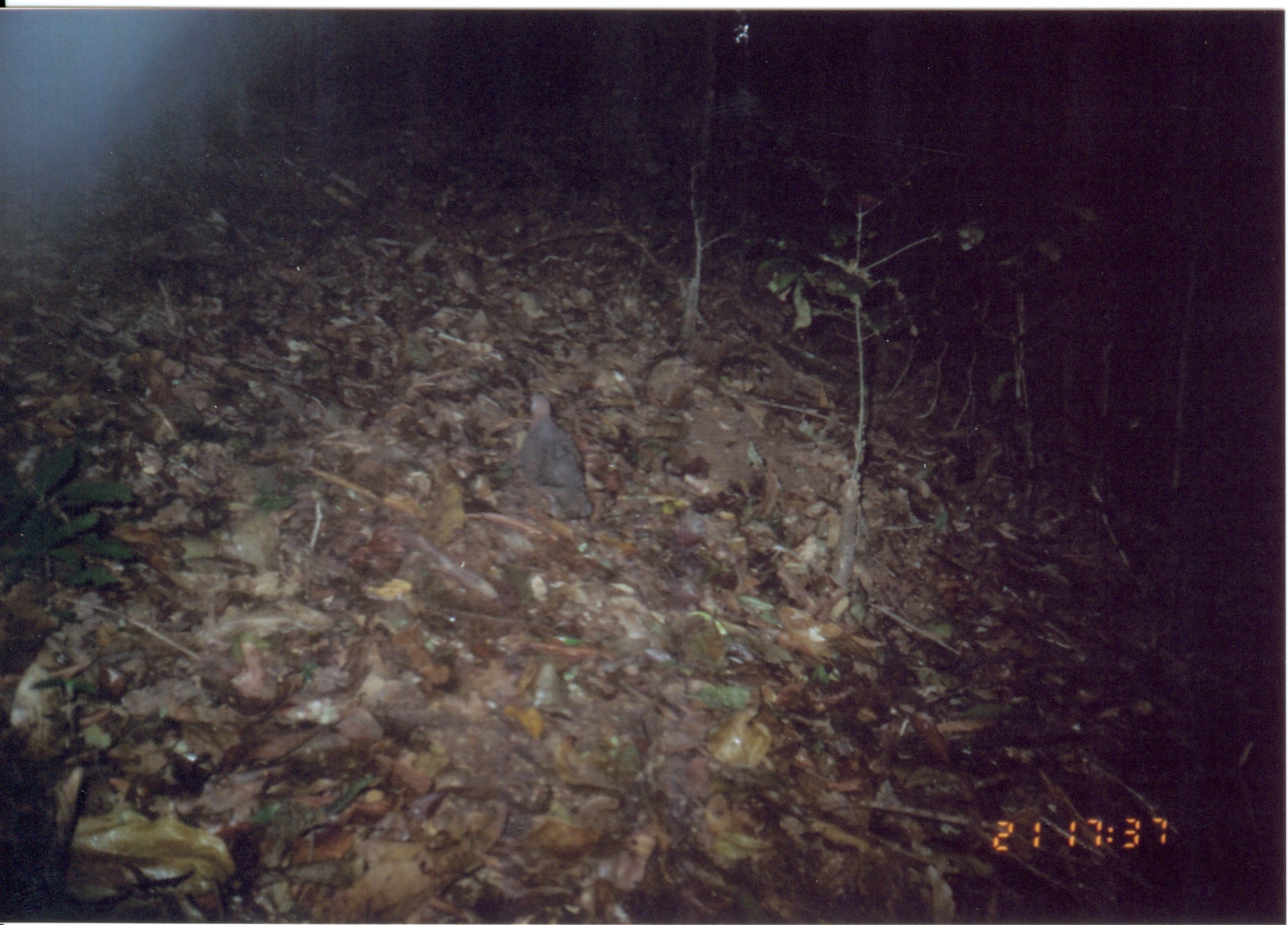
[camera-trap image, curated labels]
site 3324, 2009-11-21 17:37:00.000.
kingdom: Animalia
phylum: Chordata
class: Aves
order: Columbiformes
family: Columbidae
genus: Columba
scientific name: Columba larvata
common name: lemon dove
Columba larvata (lemon dove), count 1.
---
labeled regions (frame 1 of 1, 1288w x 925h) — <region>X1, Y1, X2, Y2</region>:
columba larvata: <region>518, 391, 593, 519</region>